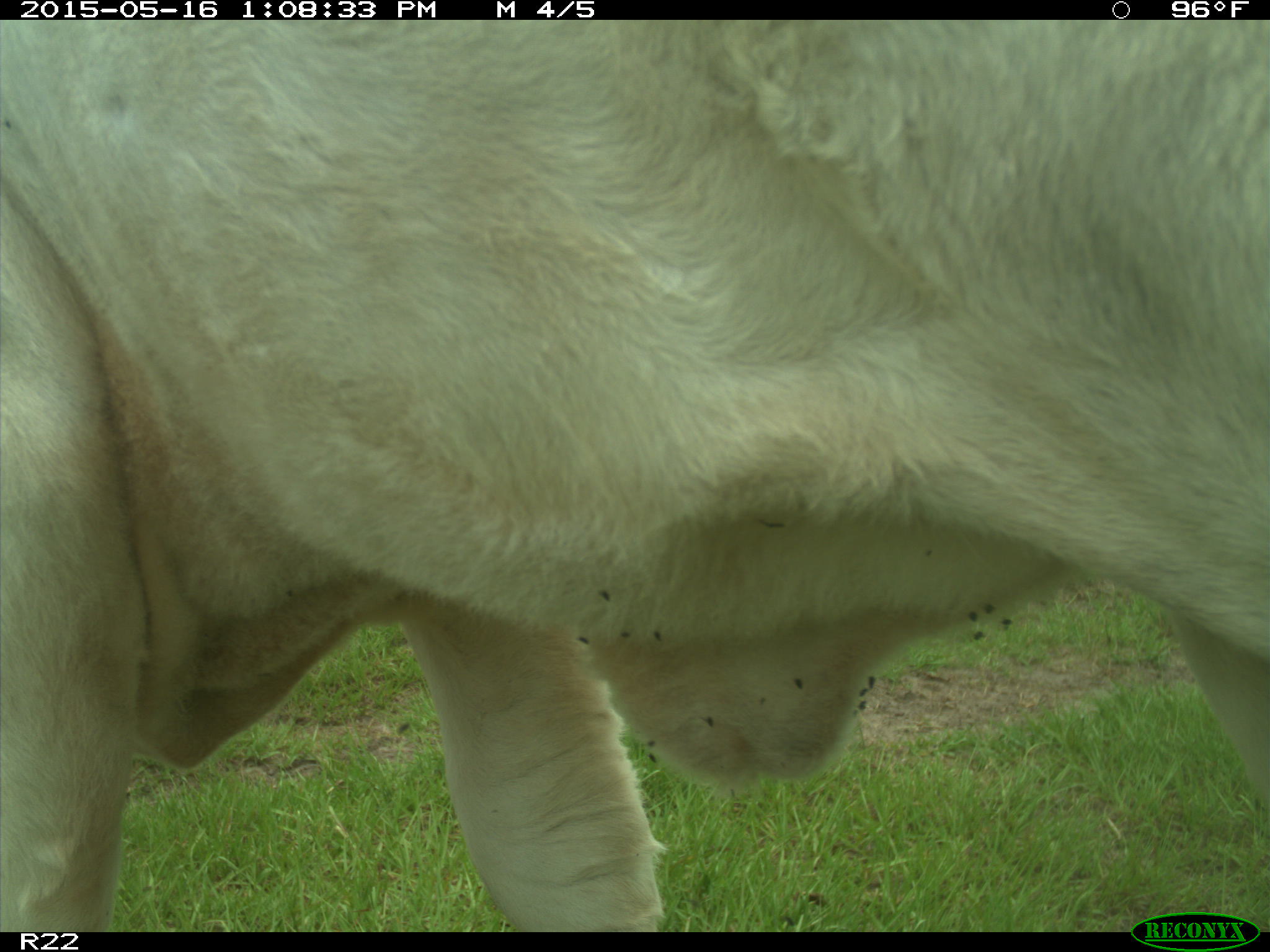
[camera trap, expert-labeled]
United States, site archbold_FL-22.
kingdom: Animalia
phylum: Chordata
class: Mammalia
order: Artiodactyla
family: Bovidae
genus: Bos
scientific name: Bos taurus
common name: domestic cow